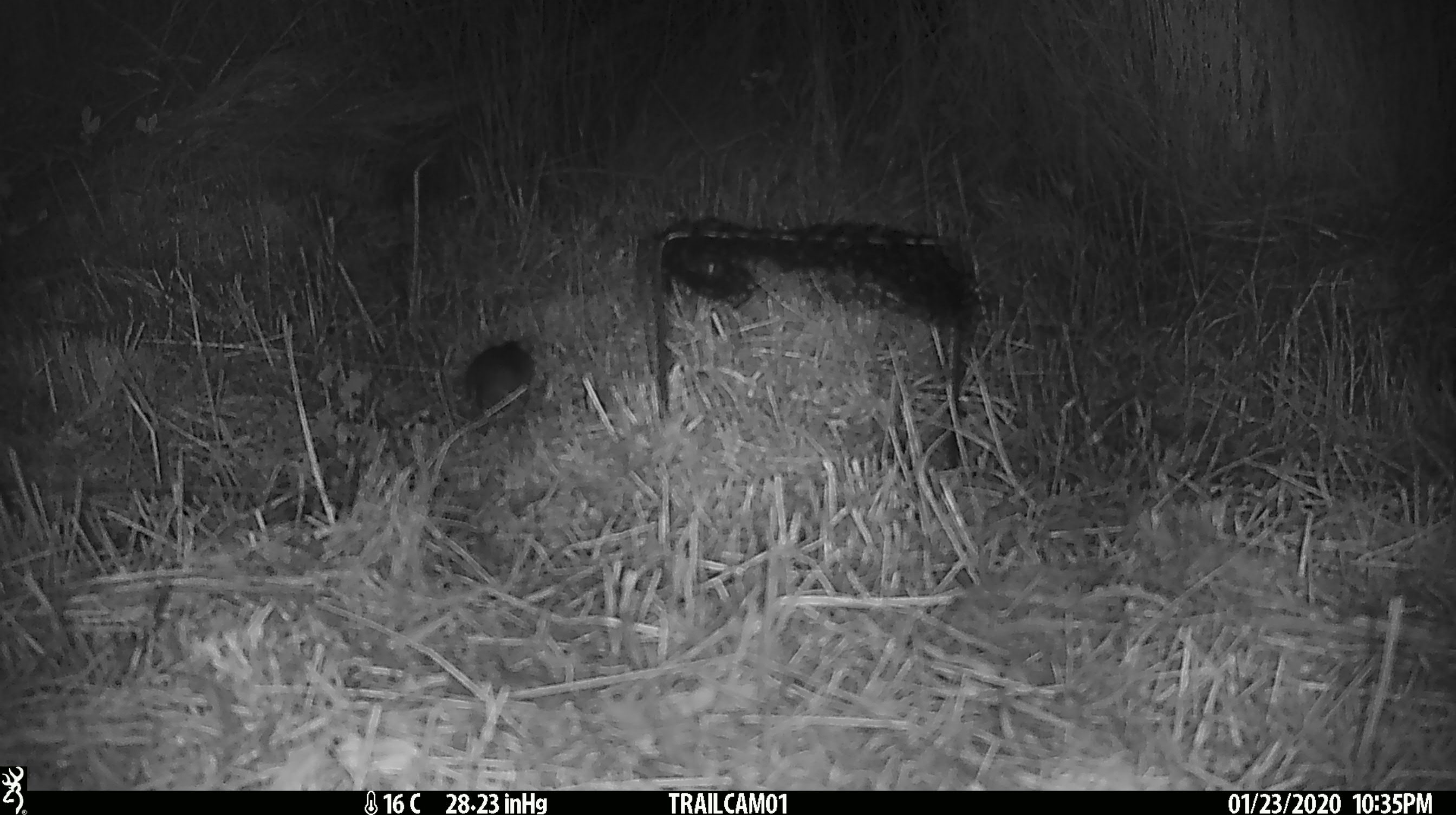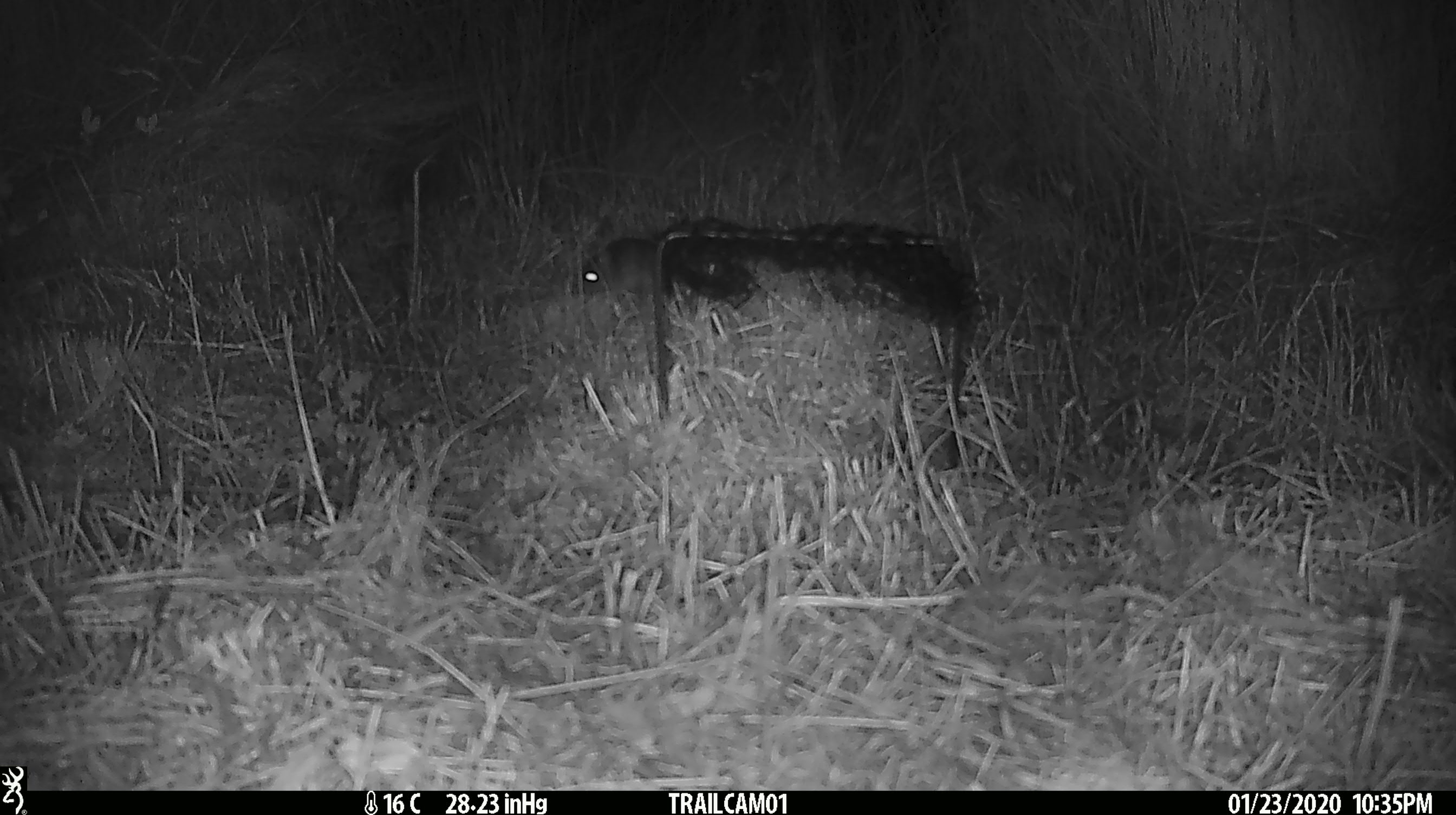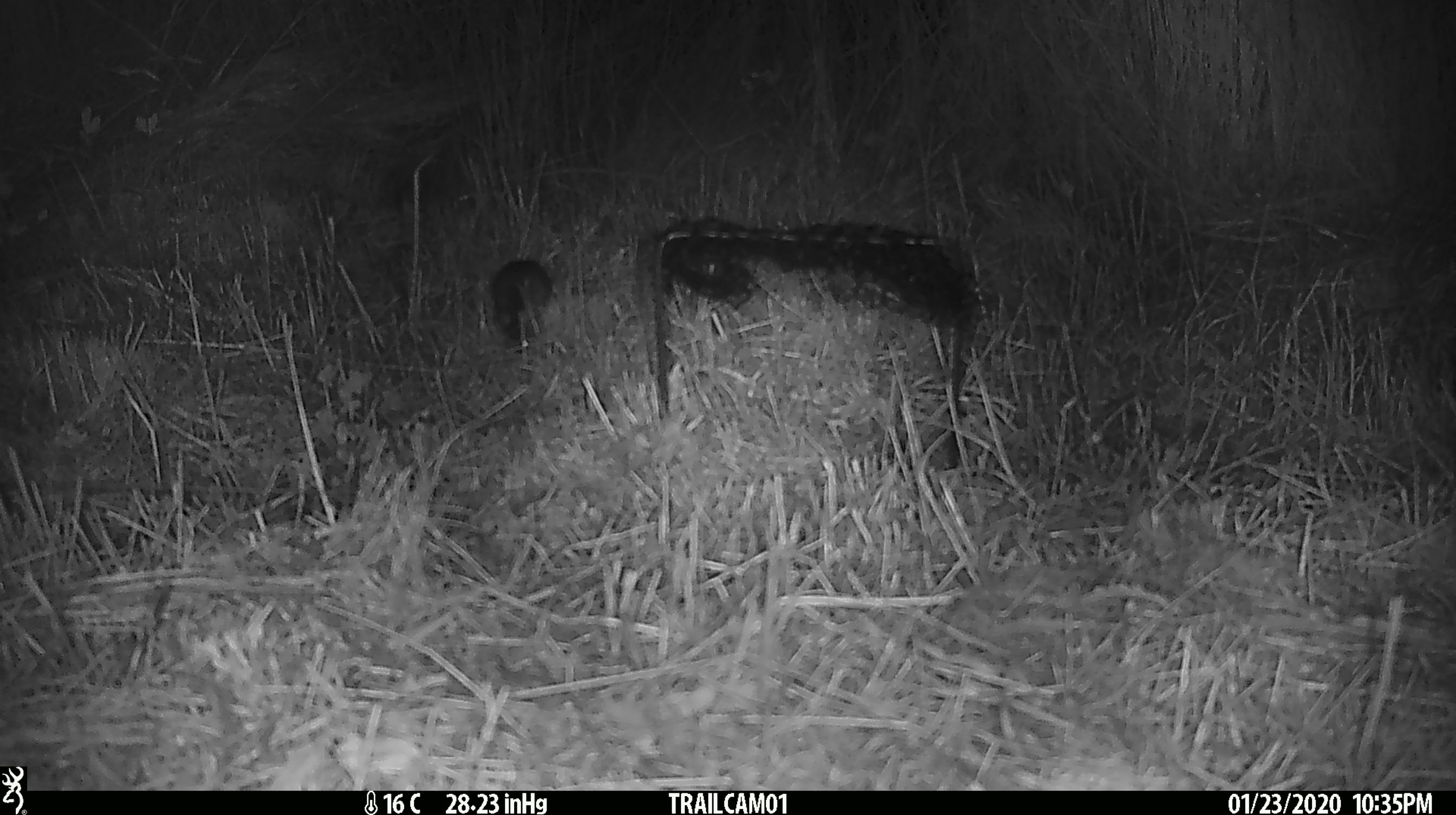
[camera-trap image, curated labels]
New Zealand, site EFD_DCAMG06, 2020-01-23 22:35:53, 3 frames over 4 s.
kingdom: Animalia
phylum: Chordata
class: Mammalia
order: Rodentia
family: Muridae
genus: Mus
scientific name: Mus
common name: mouse